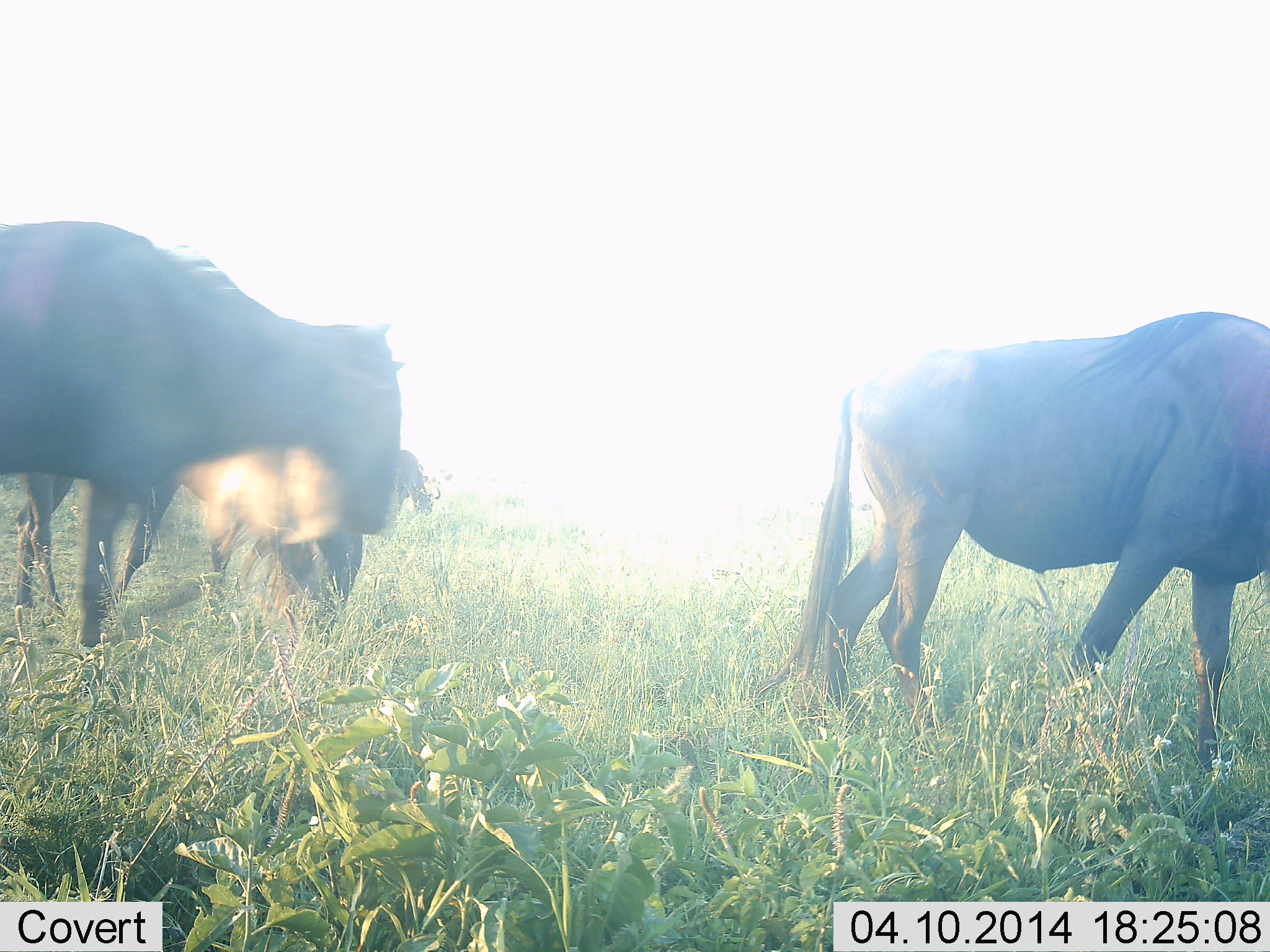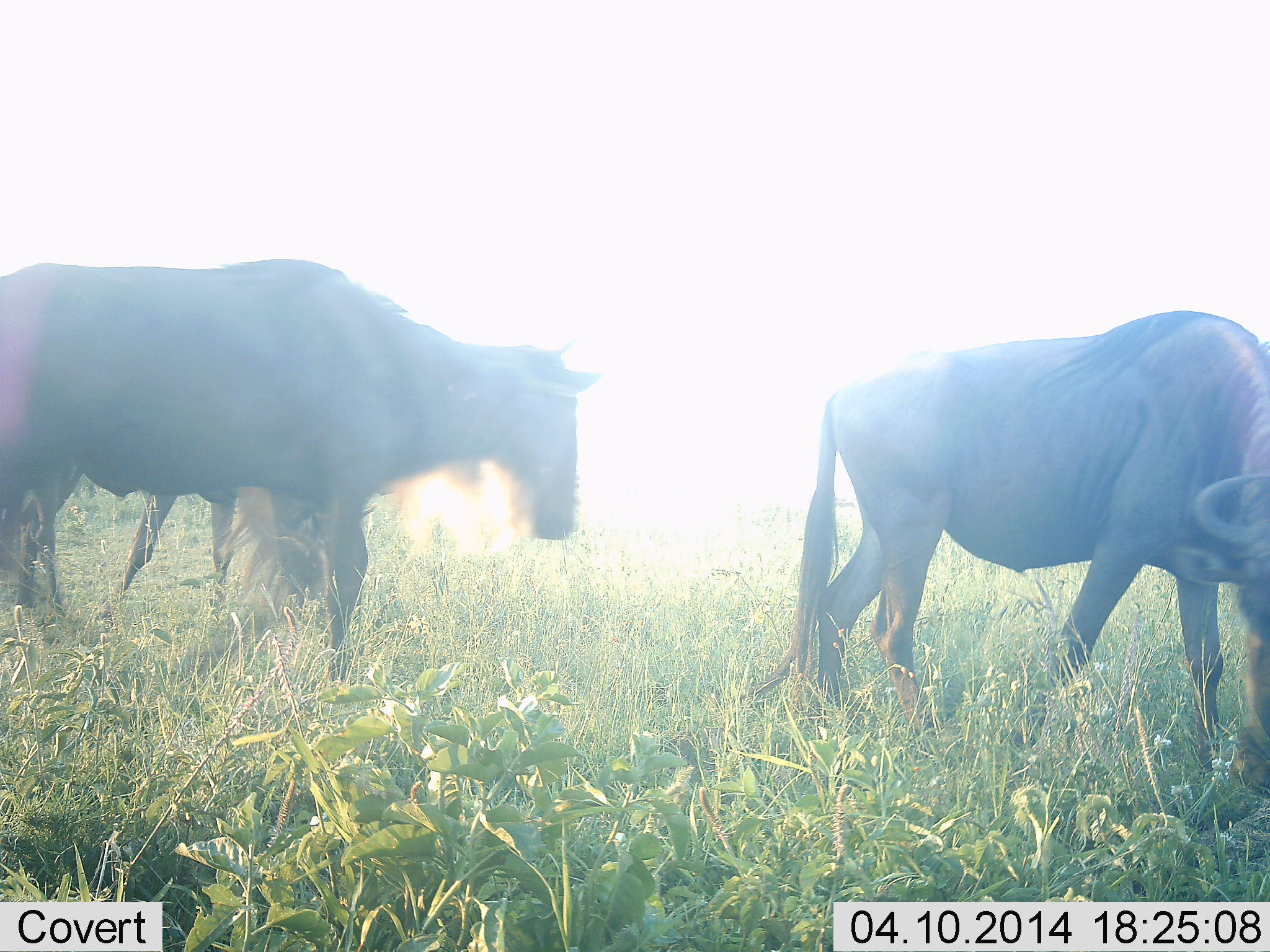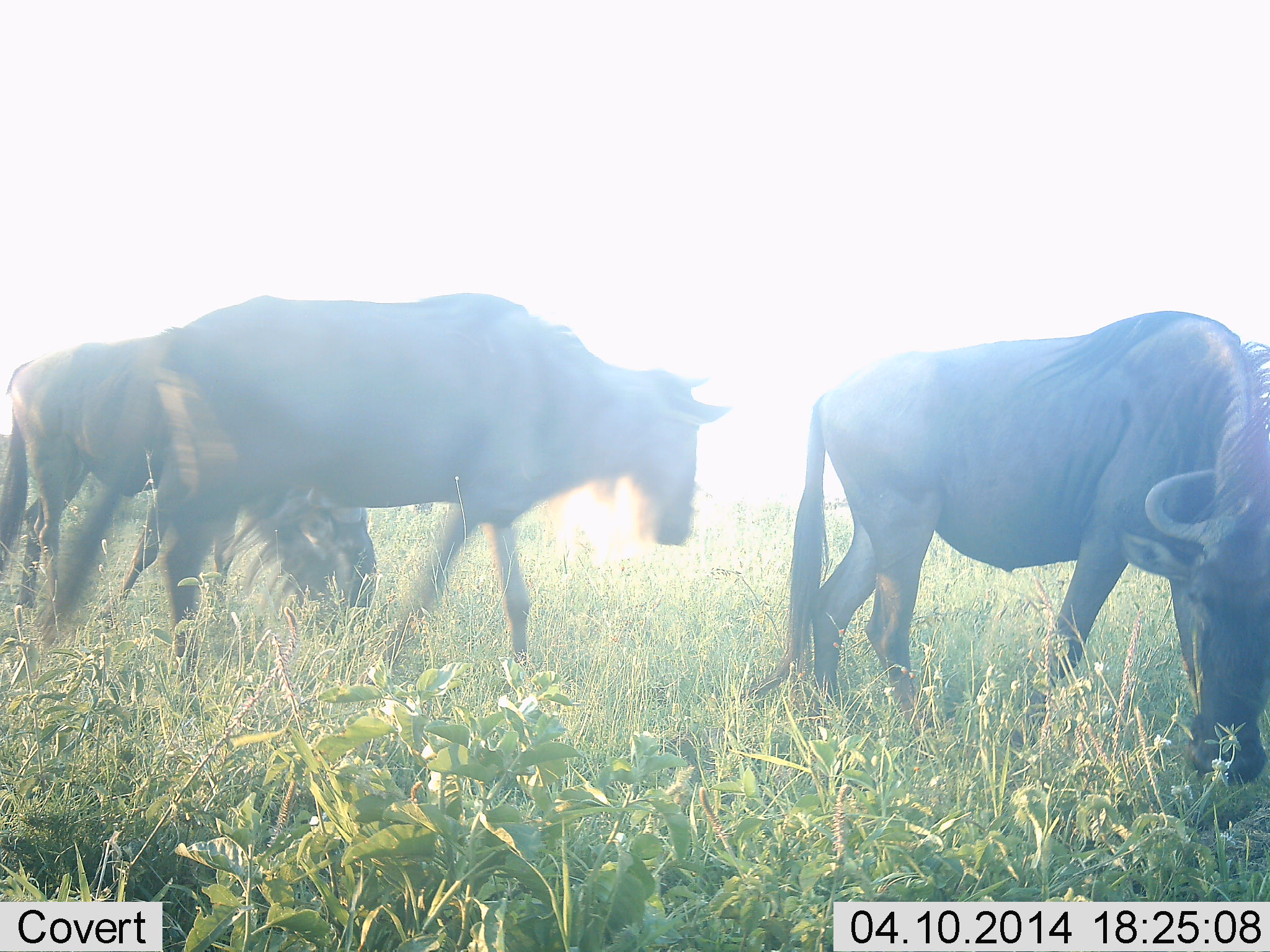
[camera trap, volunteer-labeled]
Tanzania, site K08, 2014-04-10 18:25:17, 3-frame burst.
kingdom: Animalia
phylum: Chordata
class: Mammalia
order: Artiodactyla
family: Bovidae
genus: Connochaetes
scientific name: Connochaetes taurinus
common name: blue wildebeest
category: wildebeest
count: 3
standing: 50%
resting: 0%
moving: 60%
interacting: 0%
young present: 0%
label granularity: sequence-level